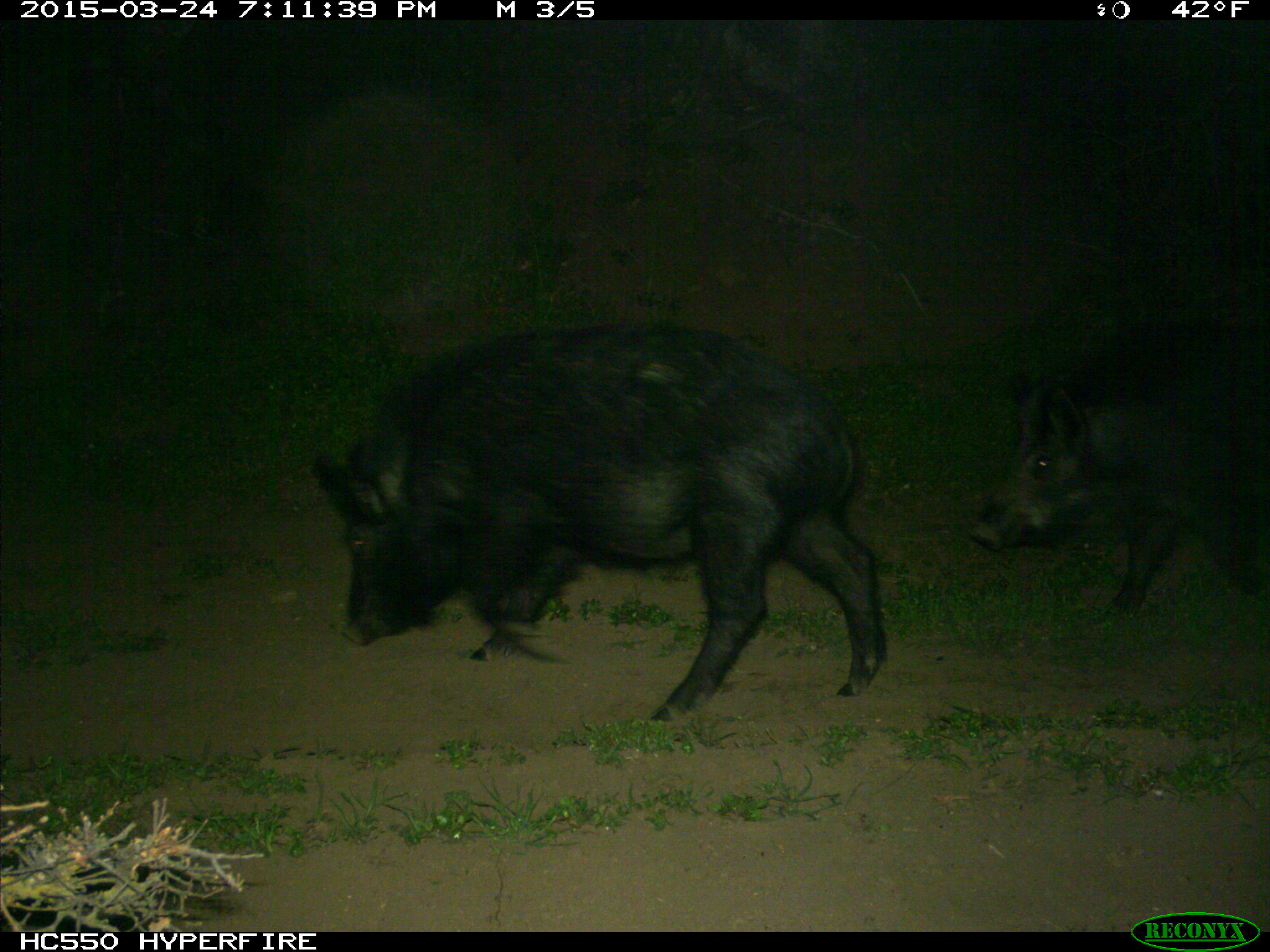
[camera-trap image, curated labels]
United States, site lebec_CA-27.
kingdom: Animalia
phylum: Chordata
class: Mammalia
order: Artiodactyla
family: Suidae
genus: Sus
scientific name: Sus scrofa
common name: wild boar